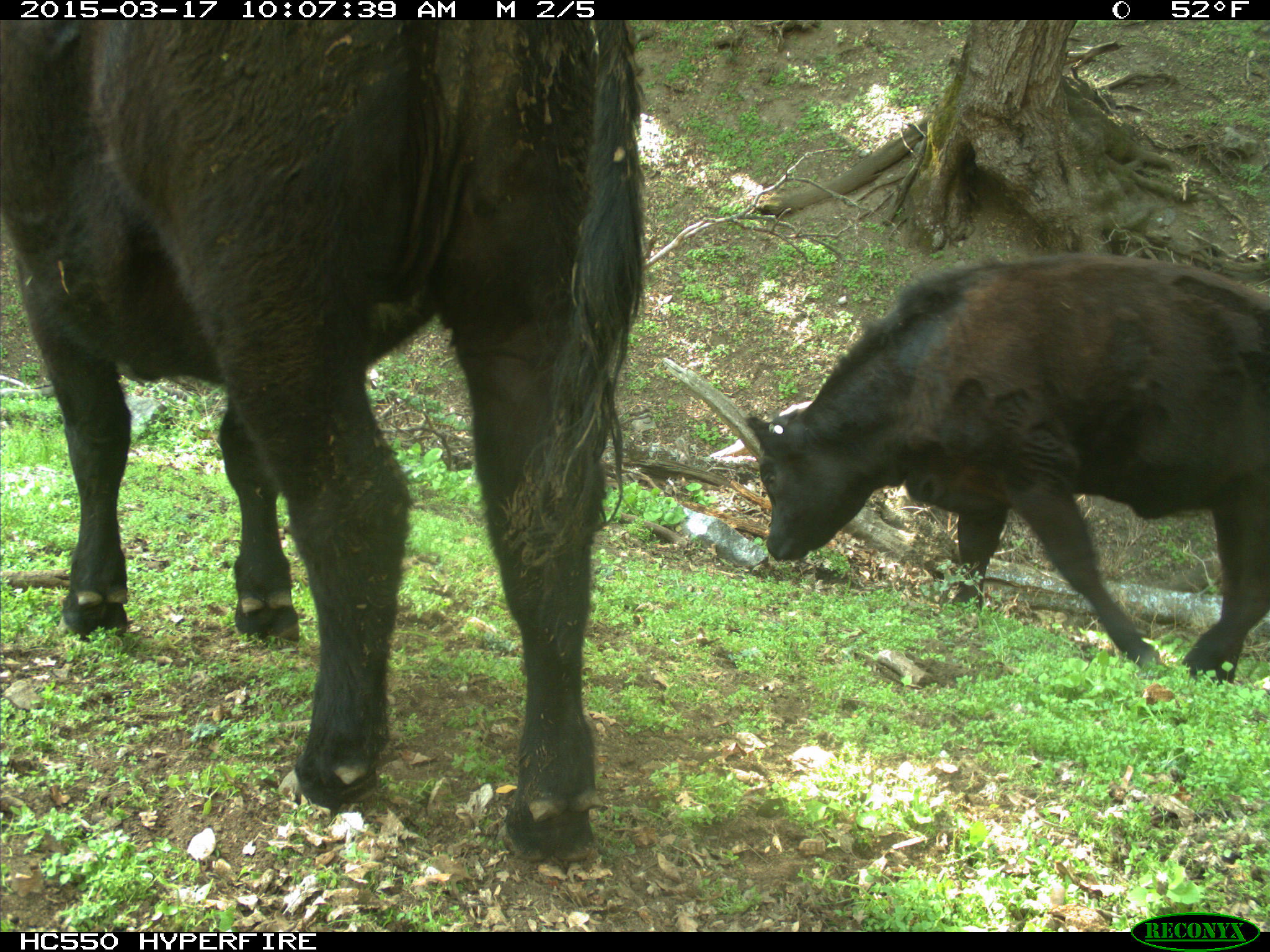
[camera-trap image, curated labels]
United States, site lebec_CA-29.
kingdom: Animalia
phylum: Chordata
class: Mammalia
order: Artiodactyla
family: Bovidae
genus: Bos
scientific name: Bos taurus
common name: domestic cow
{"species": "Bos taurus (domestic cow)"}